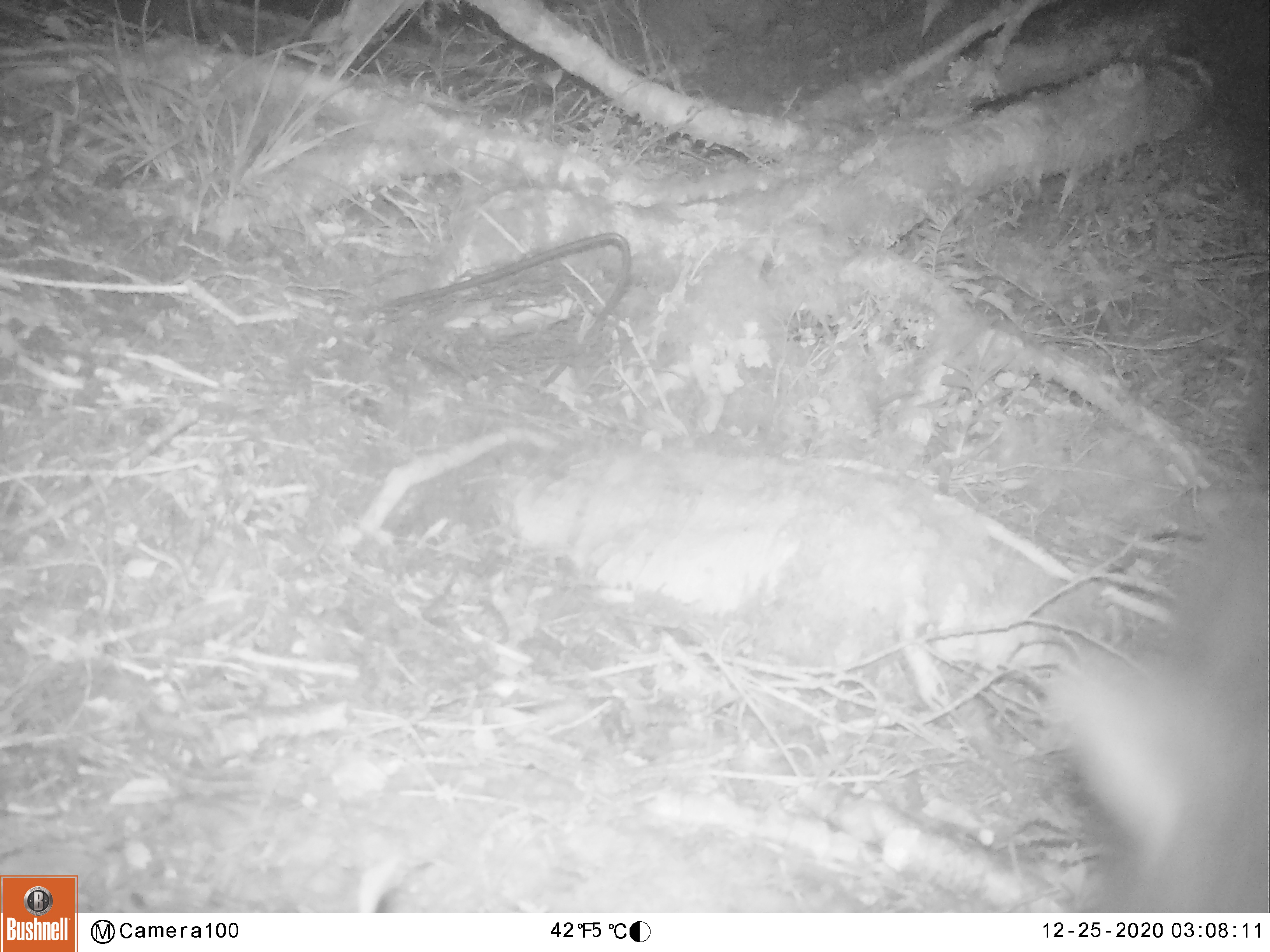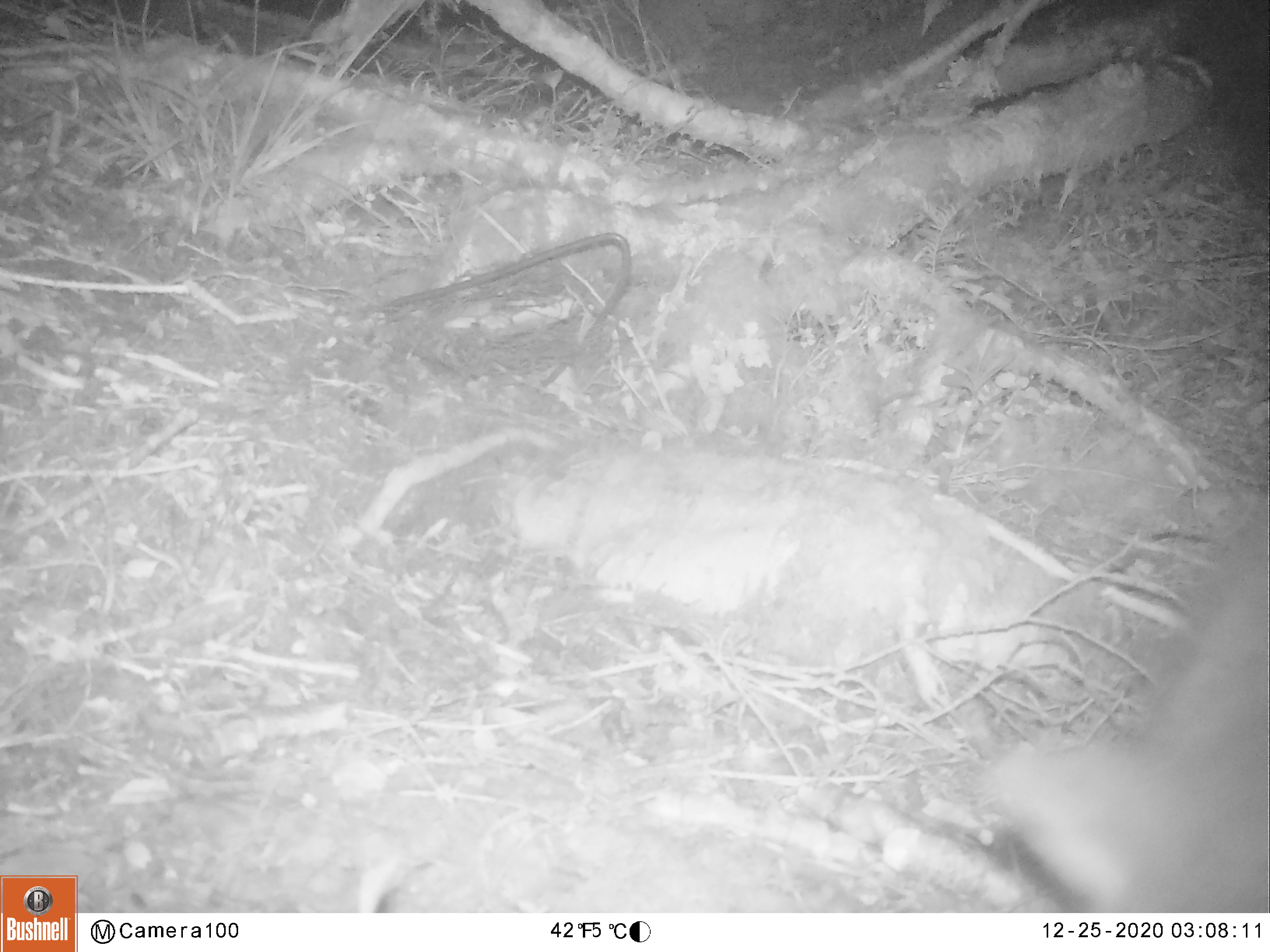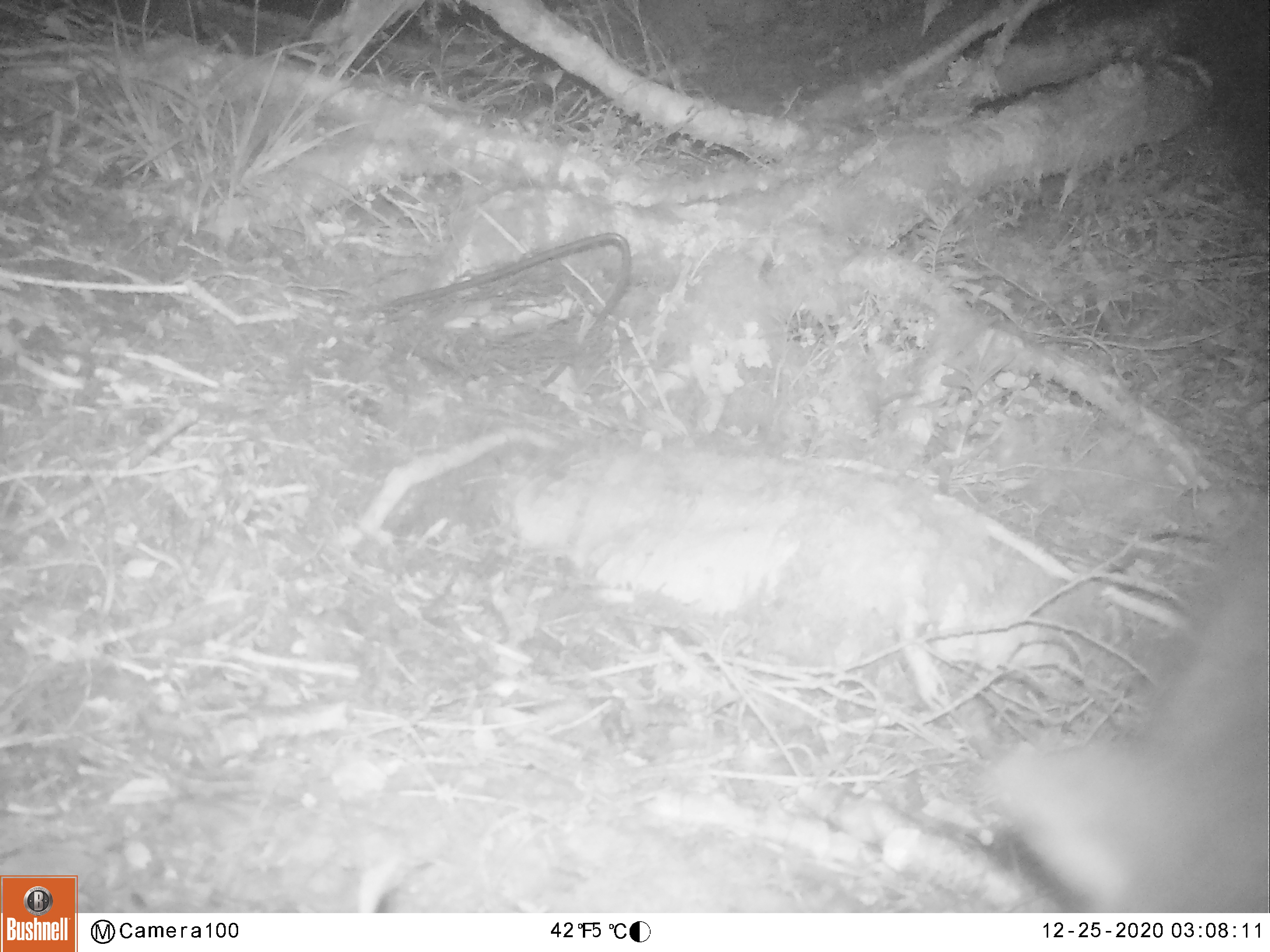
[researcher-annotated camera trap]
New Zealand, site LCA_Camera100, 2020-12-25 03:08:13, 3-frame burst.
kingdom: Animalia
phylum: Chordata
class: Mammalia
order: Diprotodontia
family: Phalangeridae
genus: Trichosurus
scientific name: Trichosurus vulpecula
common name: common brushtail possum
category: possum